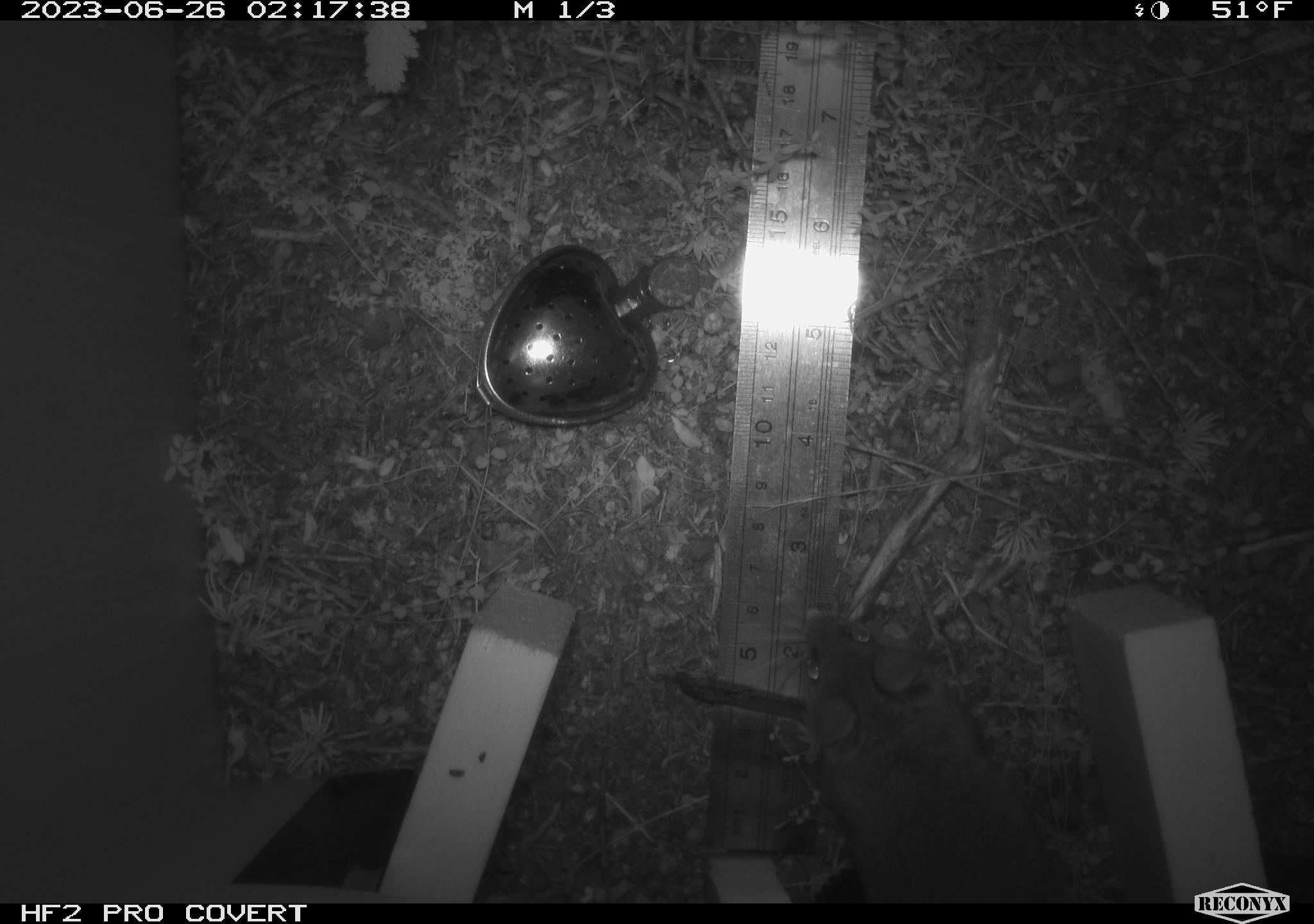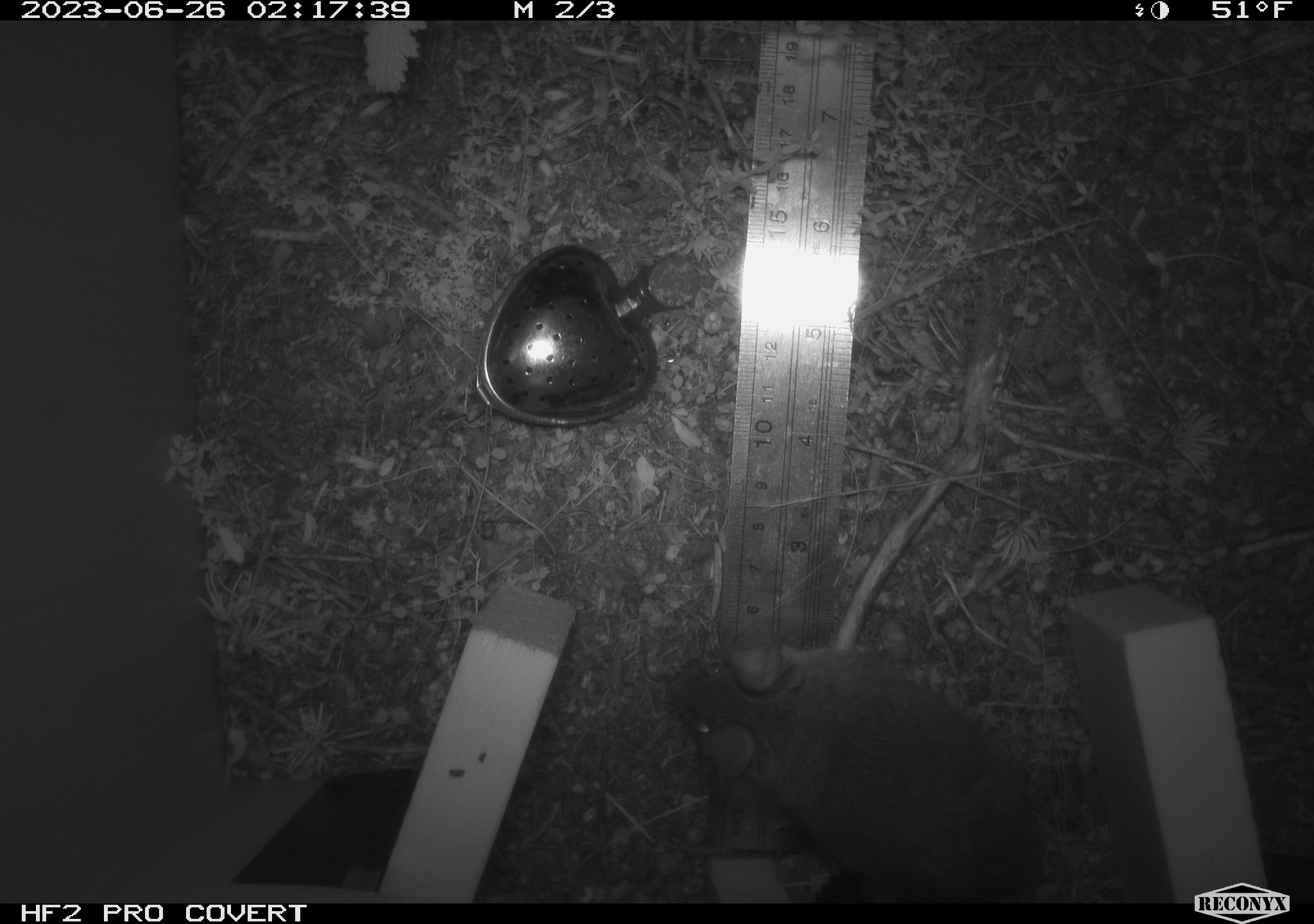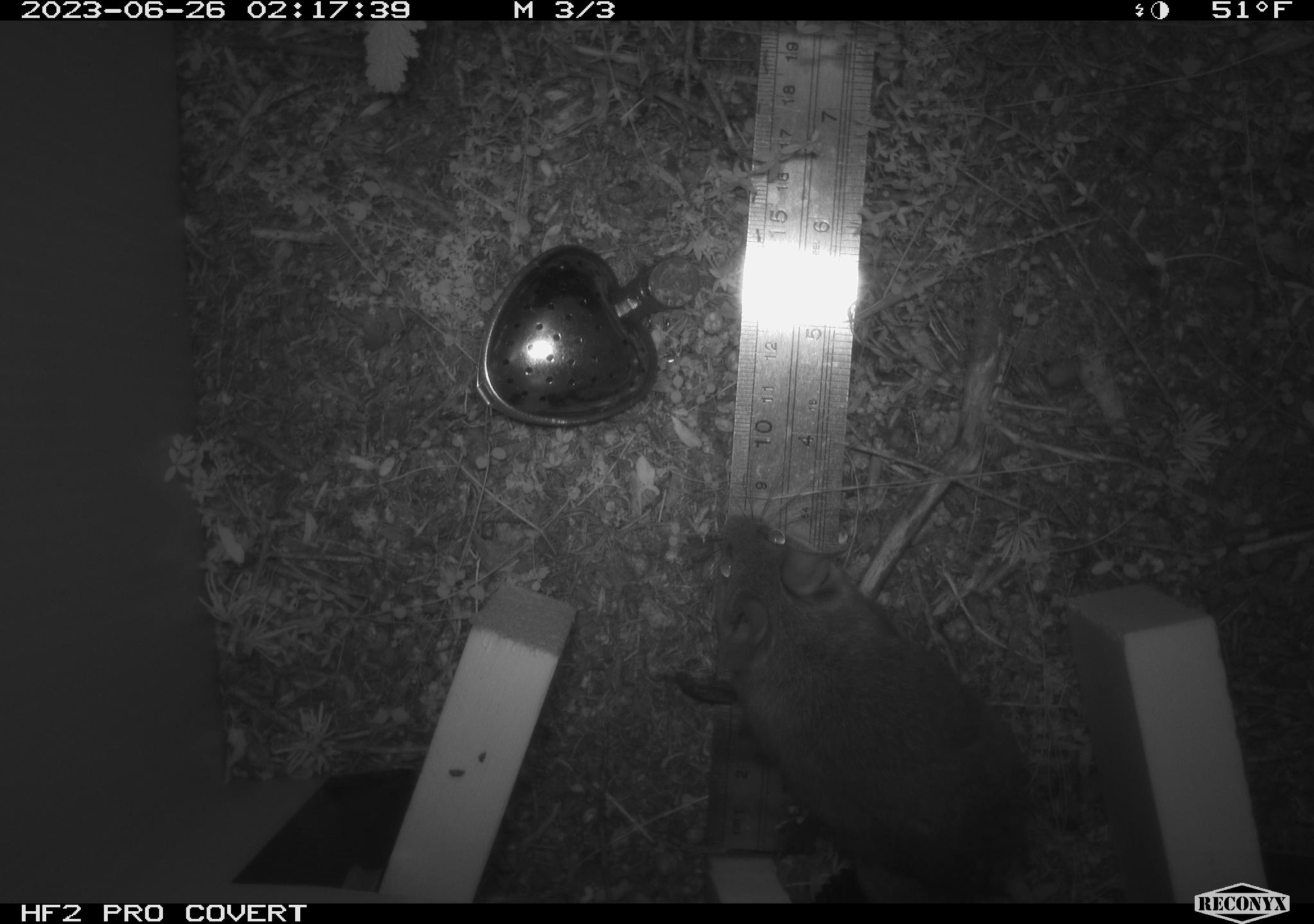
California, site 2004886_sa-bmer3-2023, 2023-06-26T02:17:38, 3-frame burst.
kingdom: Animalia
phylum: Chordata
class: Mammalia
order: Rodentia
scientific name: Rodentia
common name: mouse species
Mouse species (Rodentia).